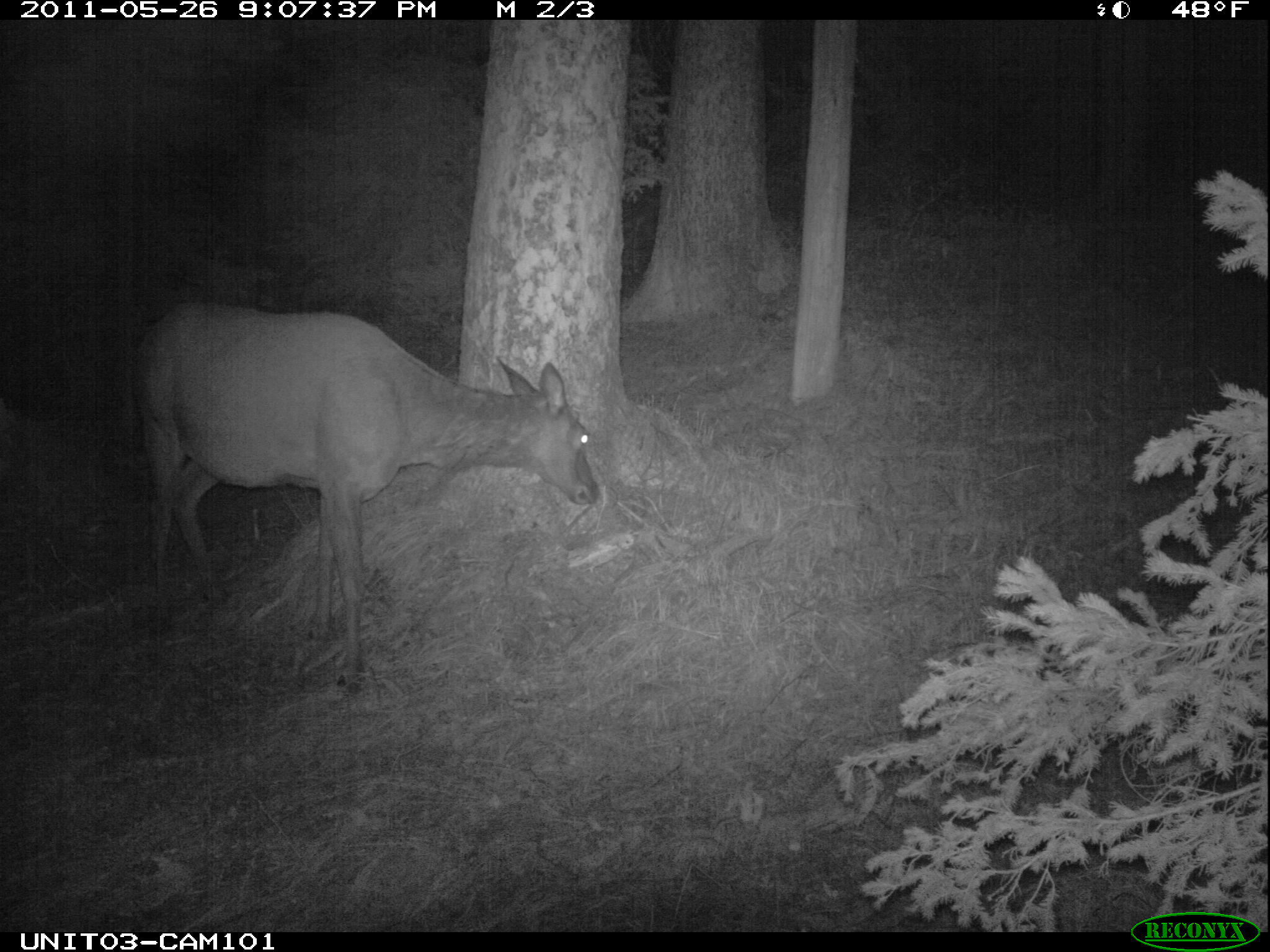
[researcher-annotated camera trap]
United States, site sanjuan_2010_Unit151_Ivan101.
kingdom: Animalia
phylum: Chordata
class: Mammalia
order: Artiodactyla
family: Cervidae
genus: Cervus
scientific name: Cervus elaphus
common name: red deer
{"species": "Cervus elaphus (red deer)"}